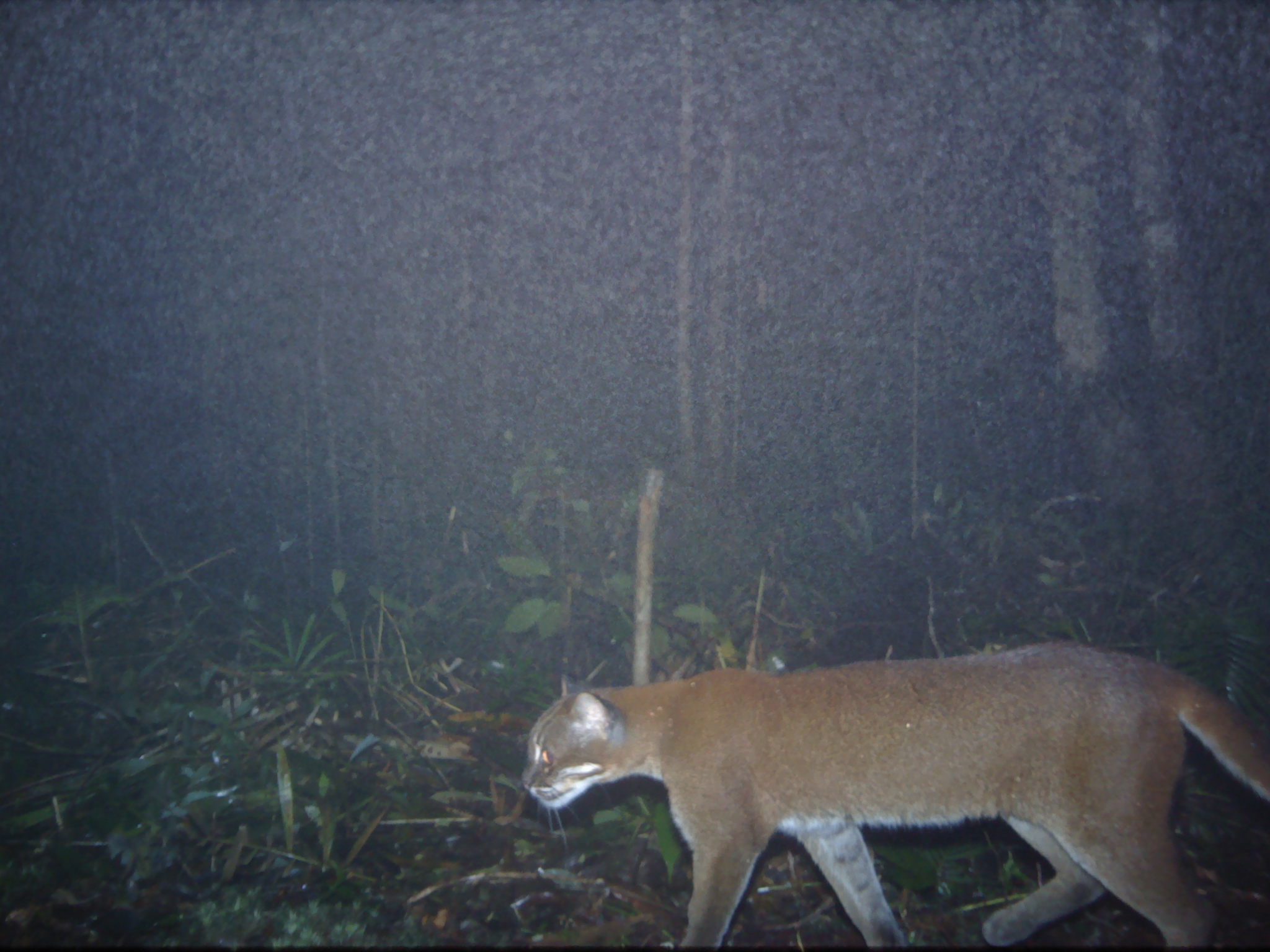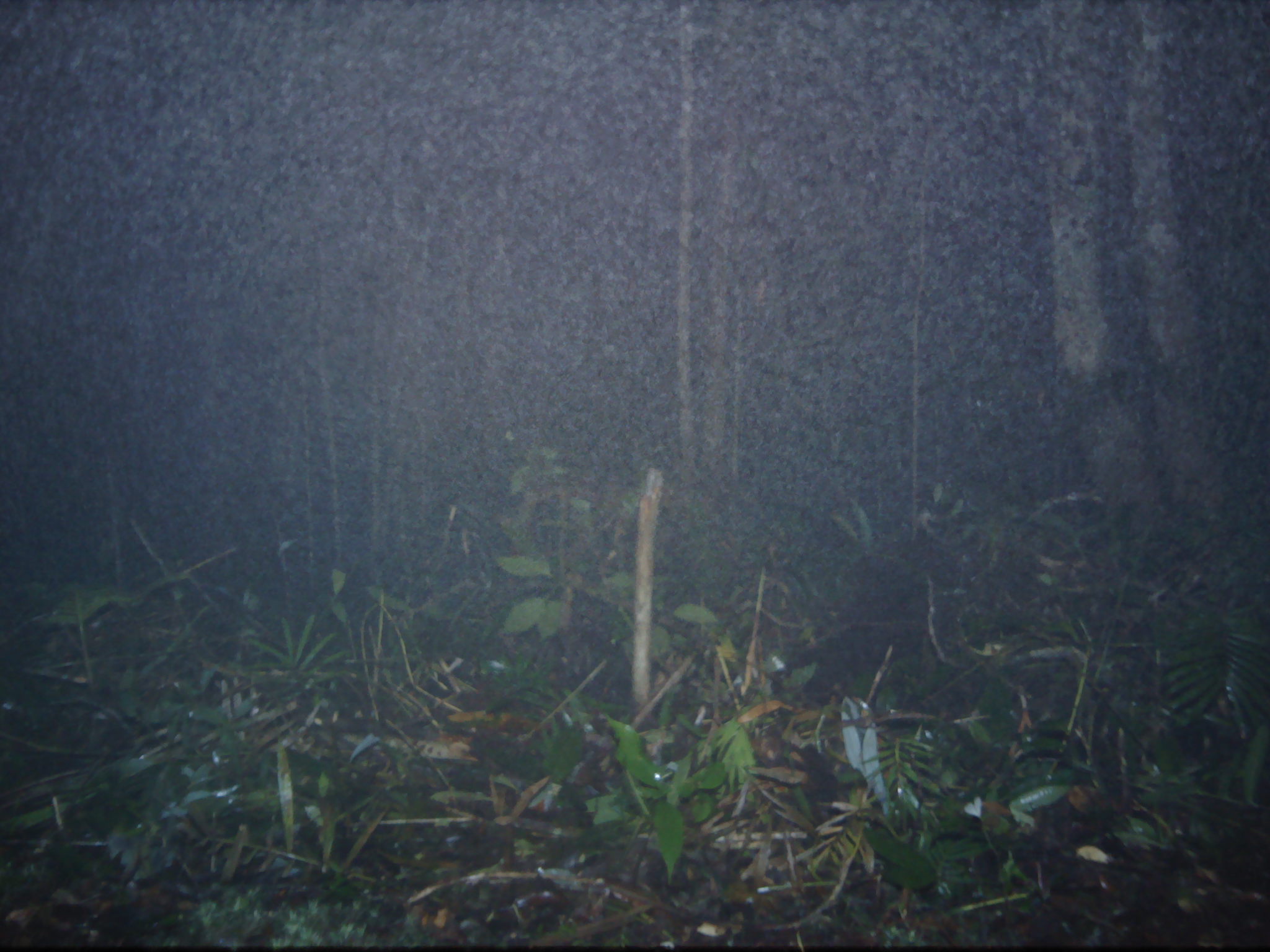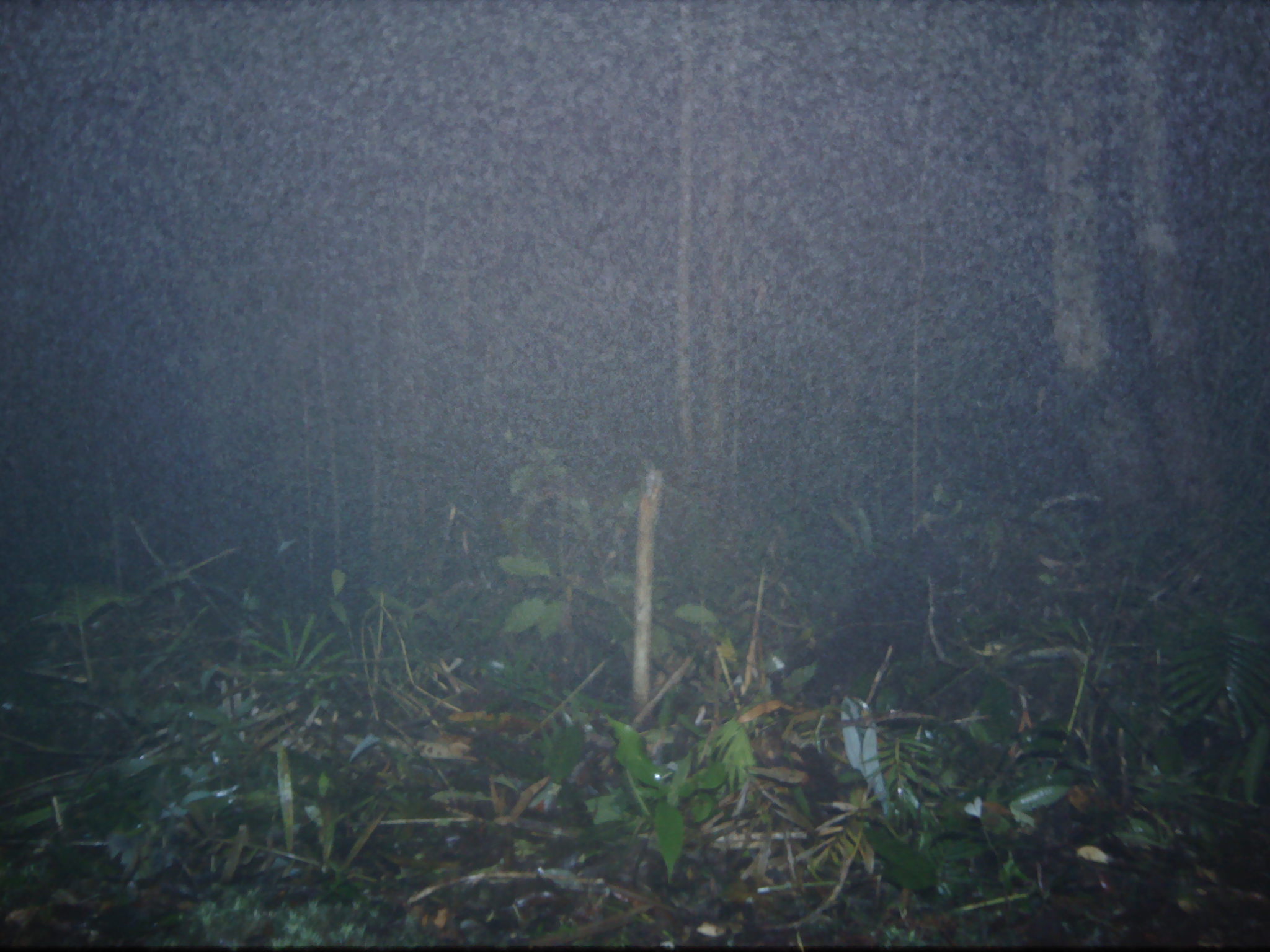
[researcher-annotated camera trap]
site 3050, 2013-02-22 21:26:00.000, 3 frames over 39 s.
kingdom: Animalia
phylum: Chordata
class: Mammalia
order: Carnivora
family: Felidae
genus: Catopuma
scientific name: Catopuma temminckii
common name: asian golden cat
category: pardofelis temminckii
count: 1